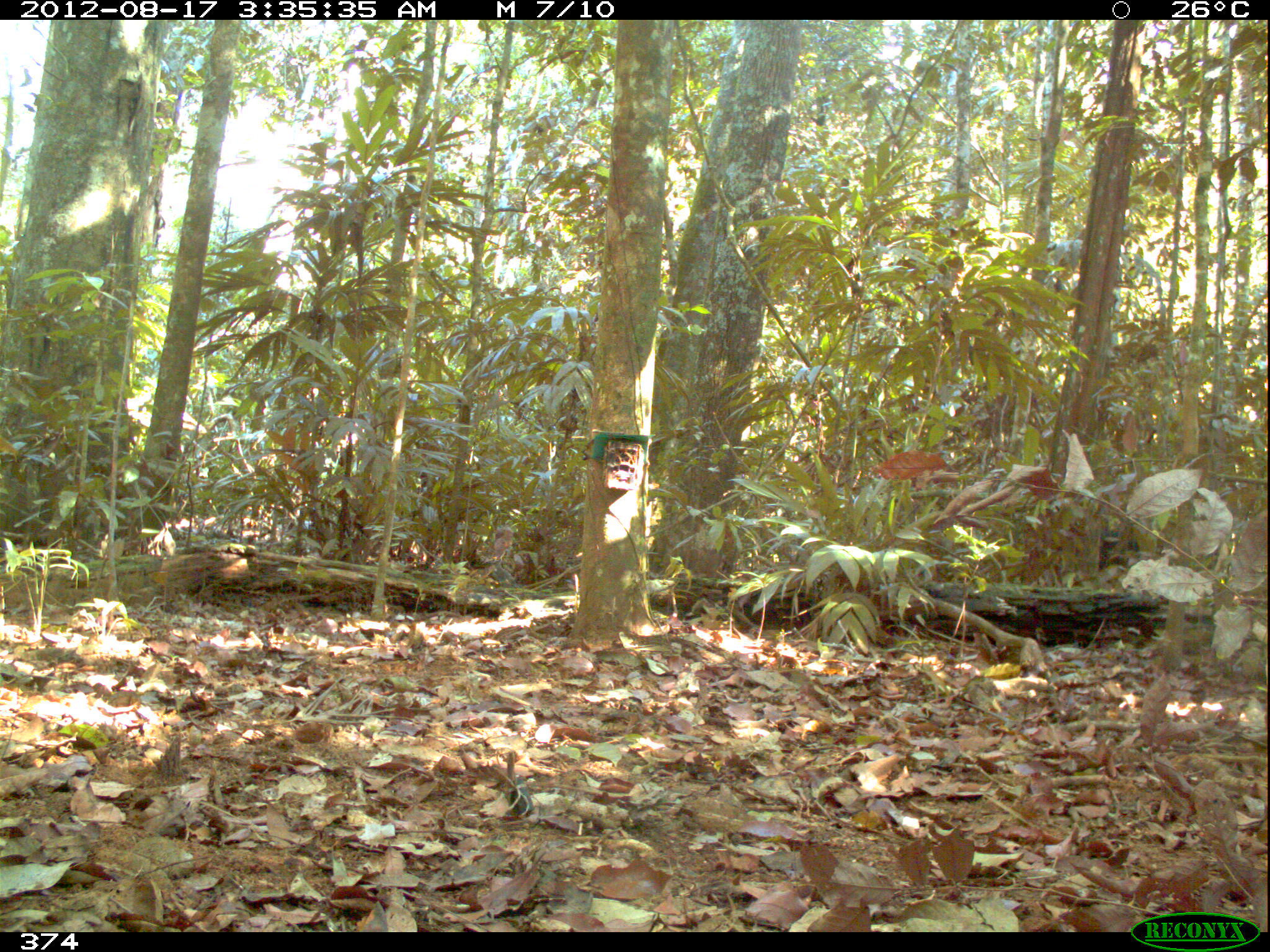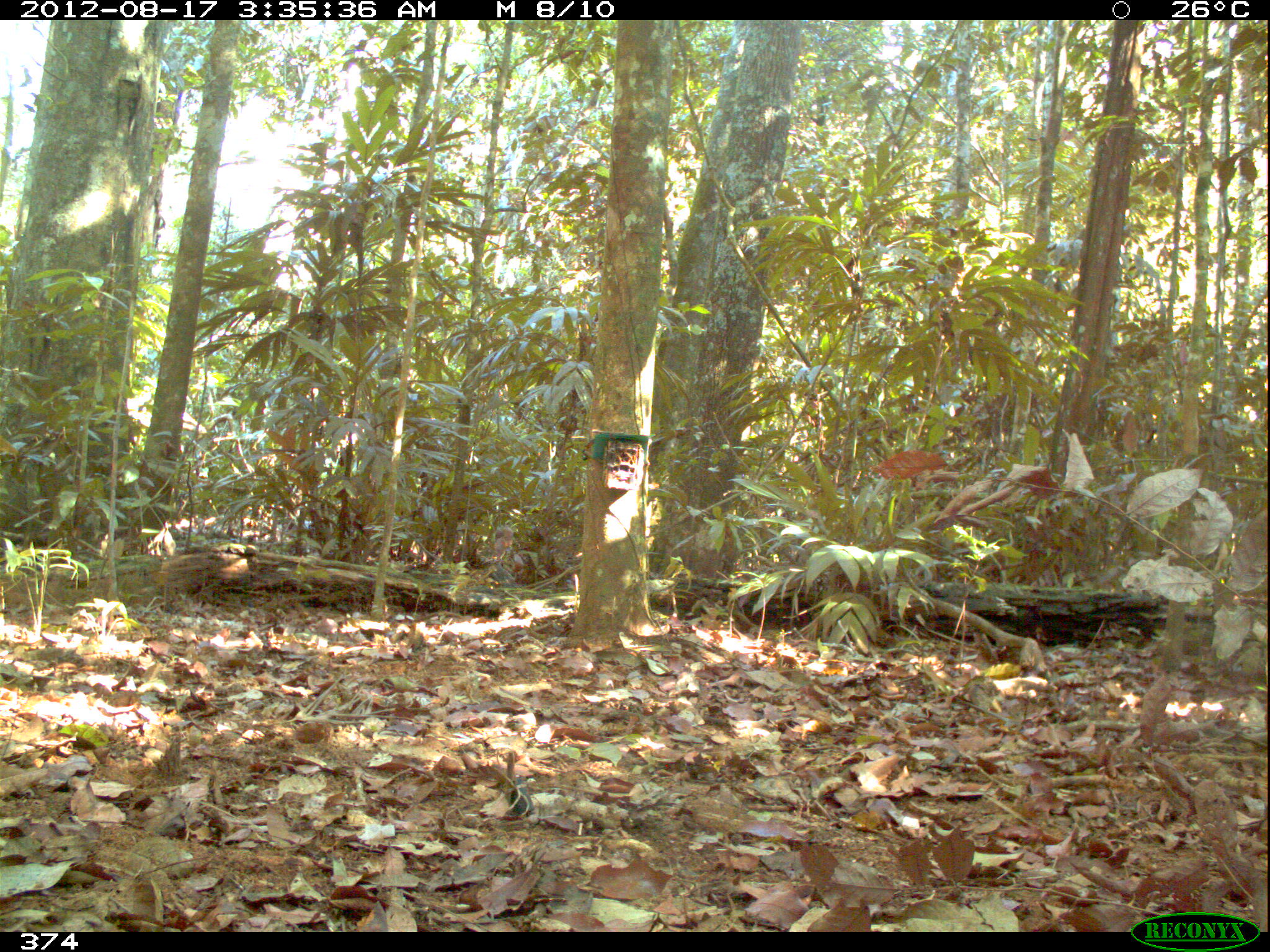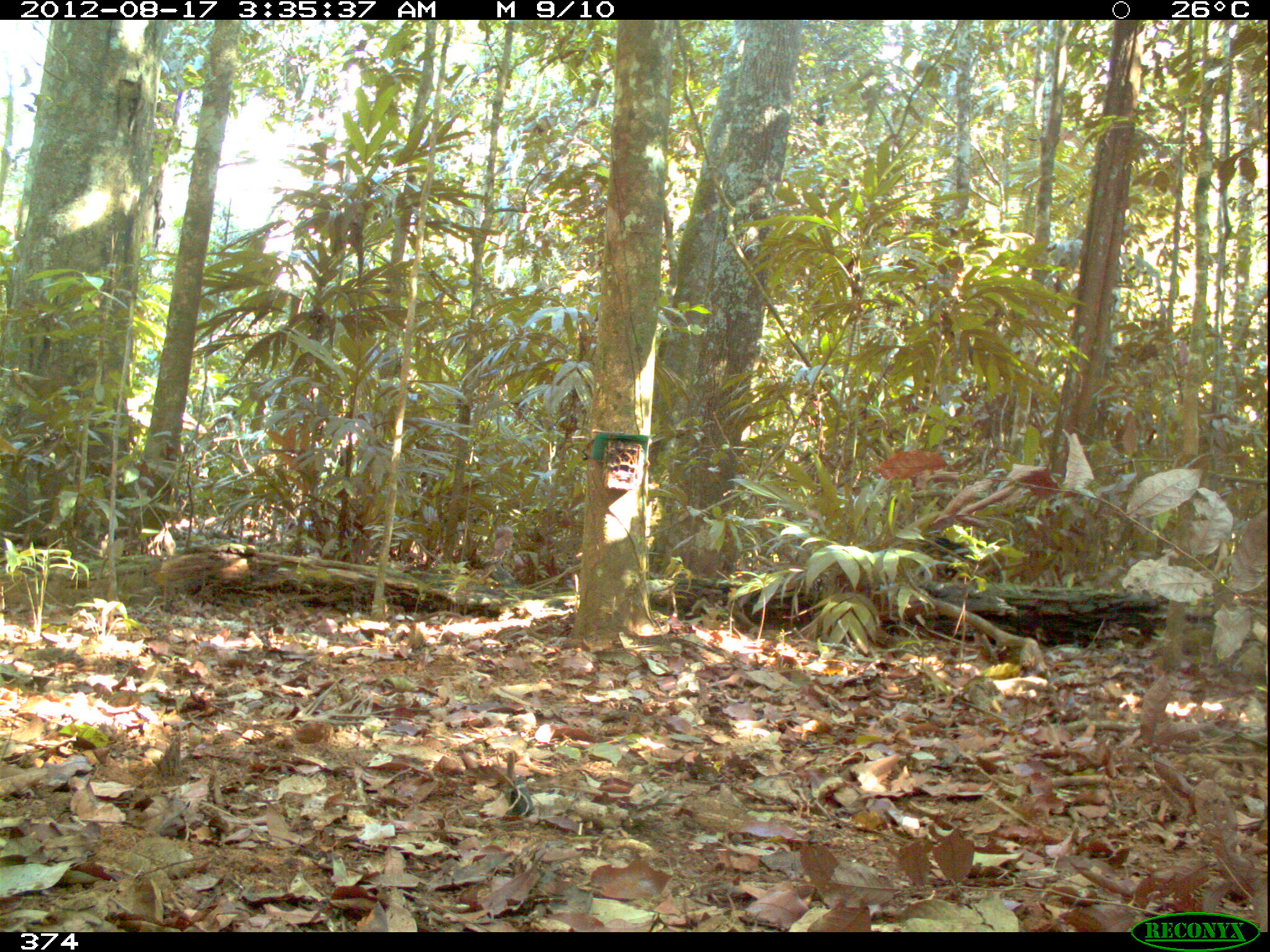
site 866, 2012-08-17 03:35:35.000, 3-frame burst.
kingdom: Animalia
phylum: Chordata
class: Mammalia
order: Artiodactyla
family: Tayassuidae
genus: Tayassu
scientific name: Tayassu pecari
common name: white-lipped peccary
Tayassu pecari (white-lipped peccary).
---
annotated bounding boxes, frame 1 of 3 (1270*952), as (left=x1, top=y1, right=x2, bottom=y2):
tayassu pecari: (left=1097, top=525, right=1142, bottom=573)